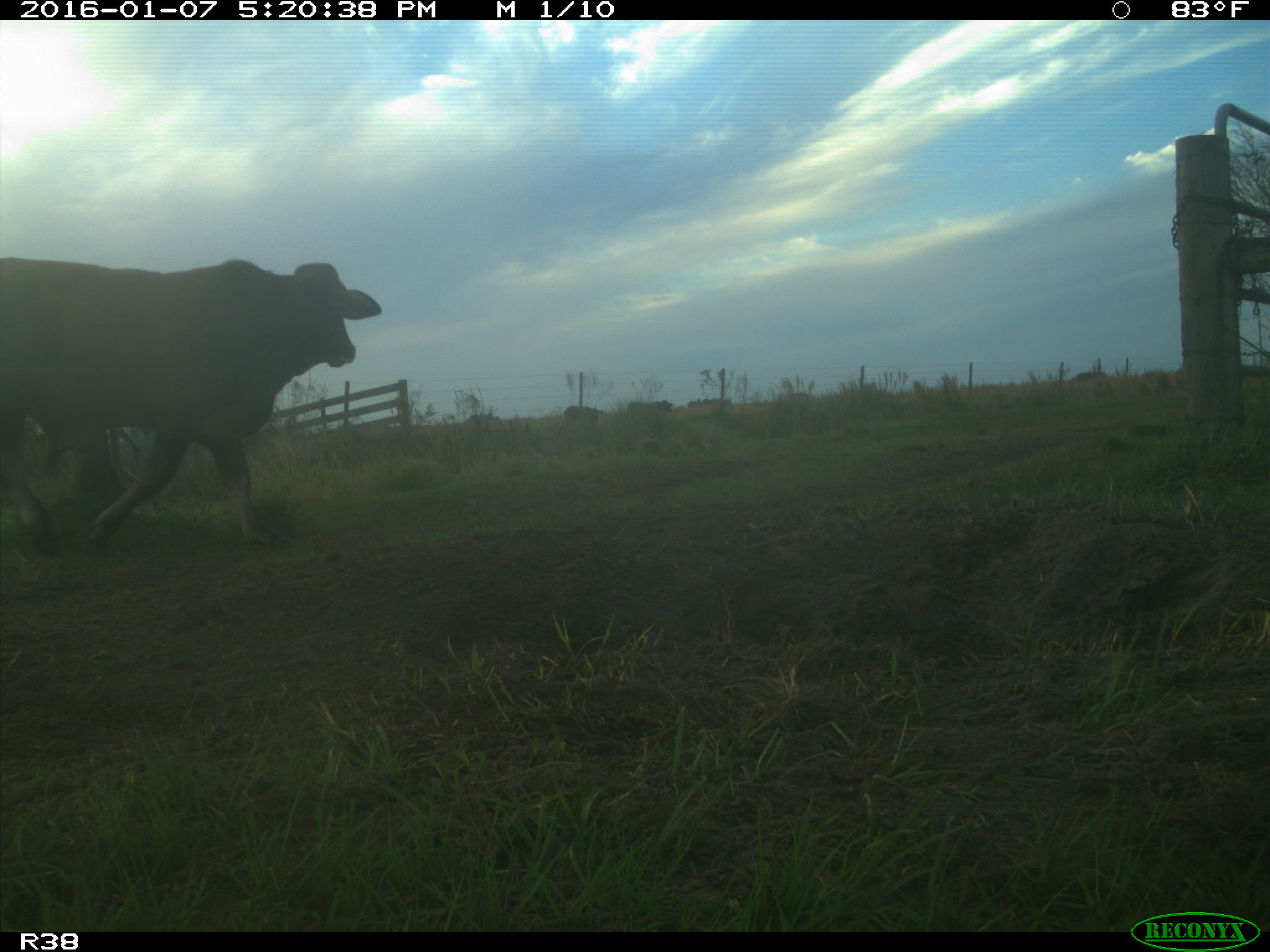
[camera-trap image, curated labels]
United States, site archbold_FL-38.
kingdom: Animalia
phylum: Chordata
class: Mammalia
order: Artiodactyla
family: Bovidae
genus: Bos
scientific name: Bos taurus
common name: domestic cow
Bos taurus (domestic cow).